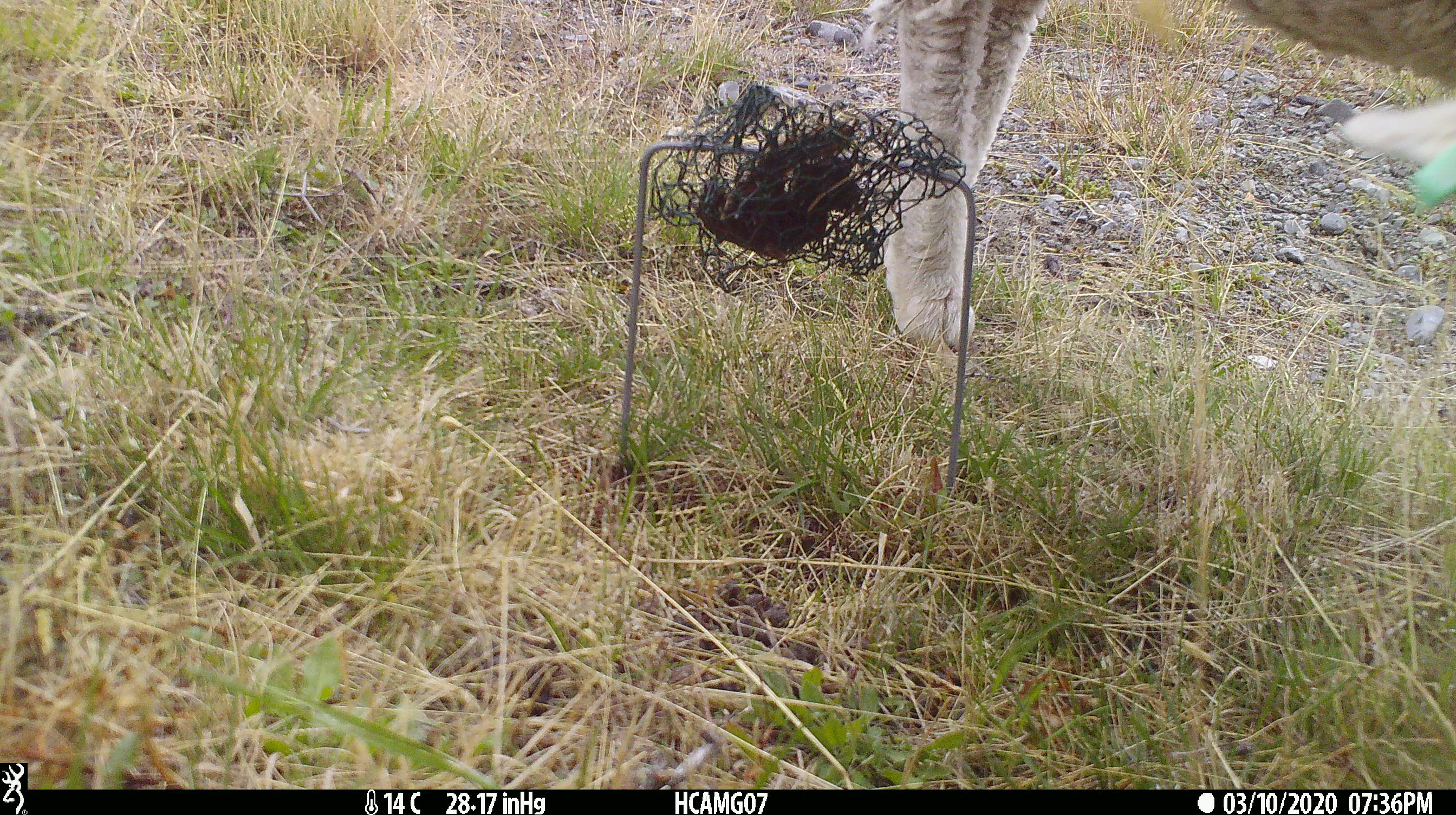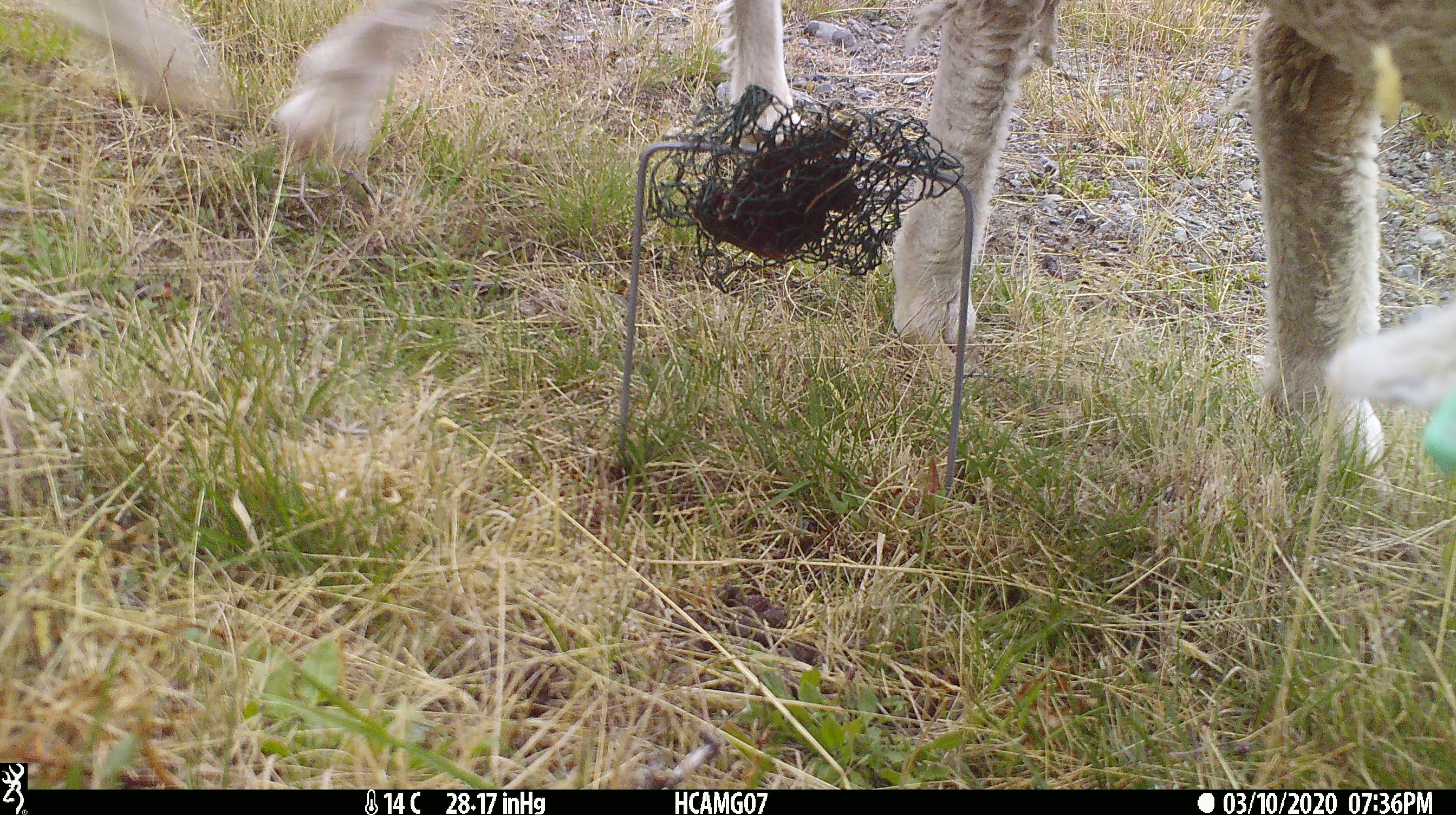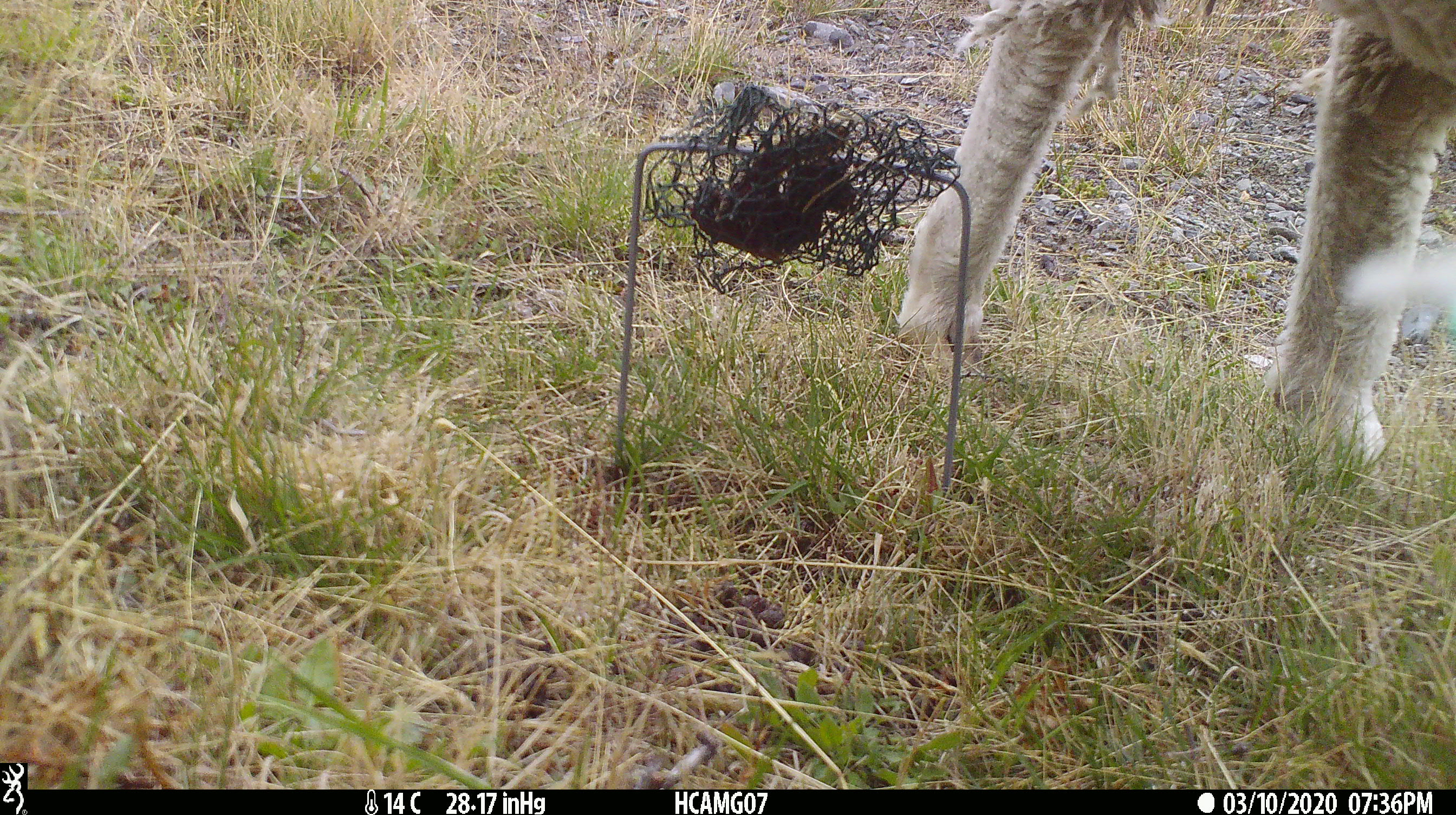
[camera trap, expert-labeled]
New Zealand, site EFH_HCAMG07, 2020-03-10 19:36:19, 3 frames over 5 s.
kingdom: Animalia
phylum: Chordata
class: Mammalia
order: Artiodactyla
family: Bovidae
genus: Ovis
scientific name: Ovis aries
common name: domestic sheep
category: sheep